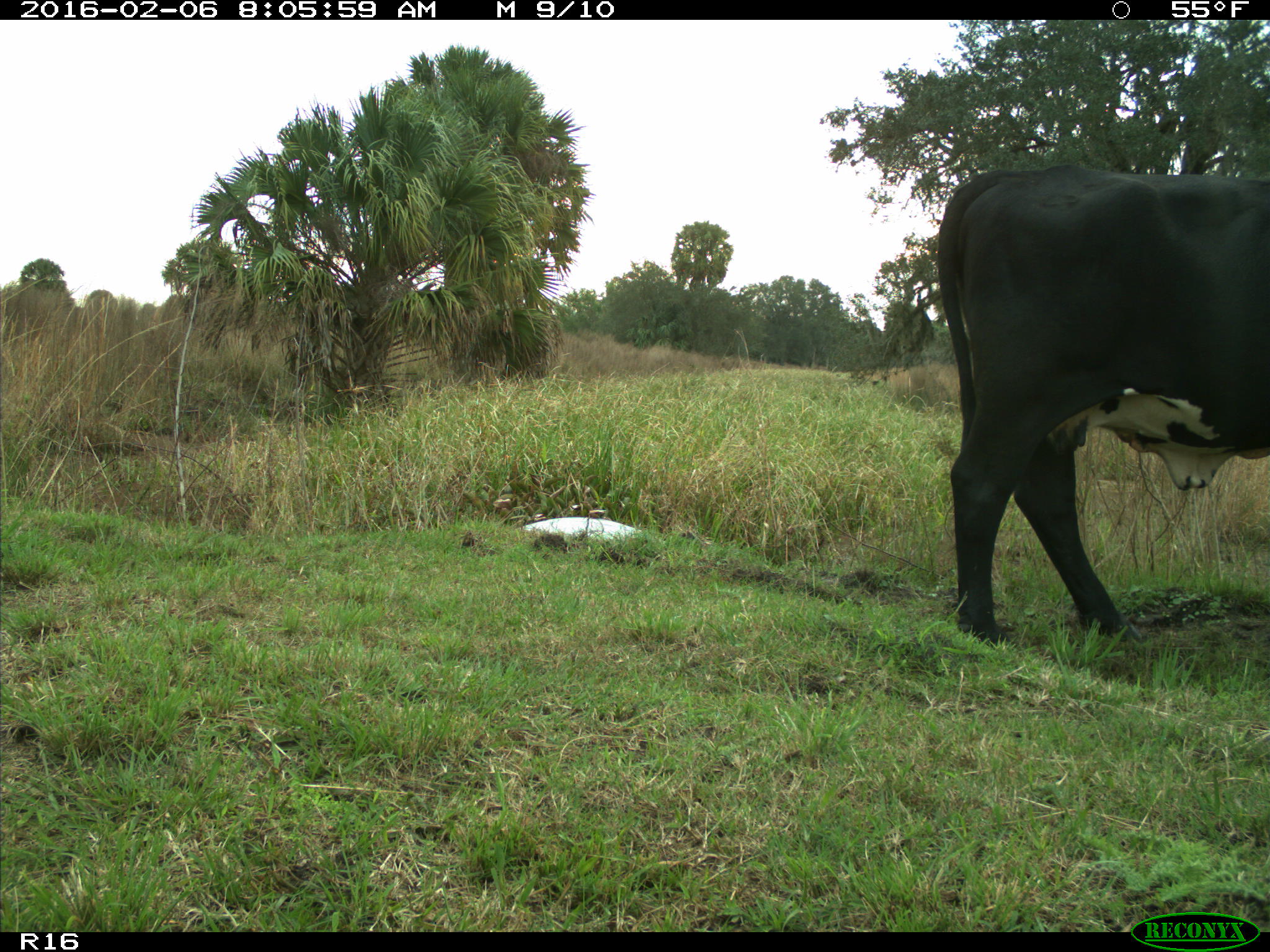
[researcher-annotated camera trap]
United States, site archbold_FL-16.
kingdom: Animalia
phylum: Chordata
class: Mammalia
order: Artiodactyla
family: Bovidae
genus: Bos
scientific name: Bos taurus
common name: domestic cow